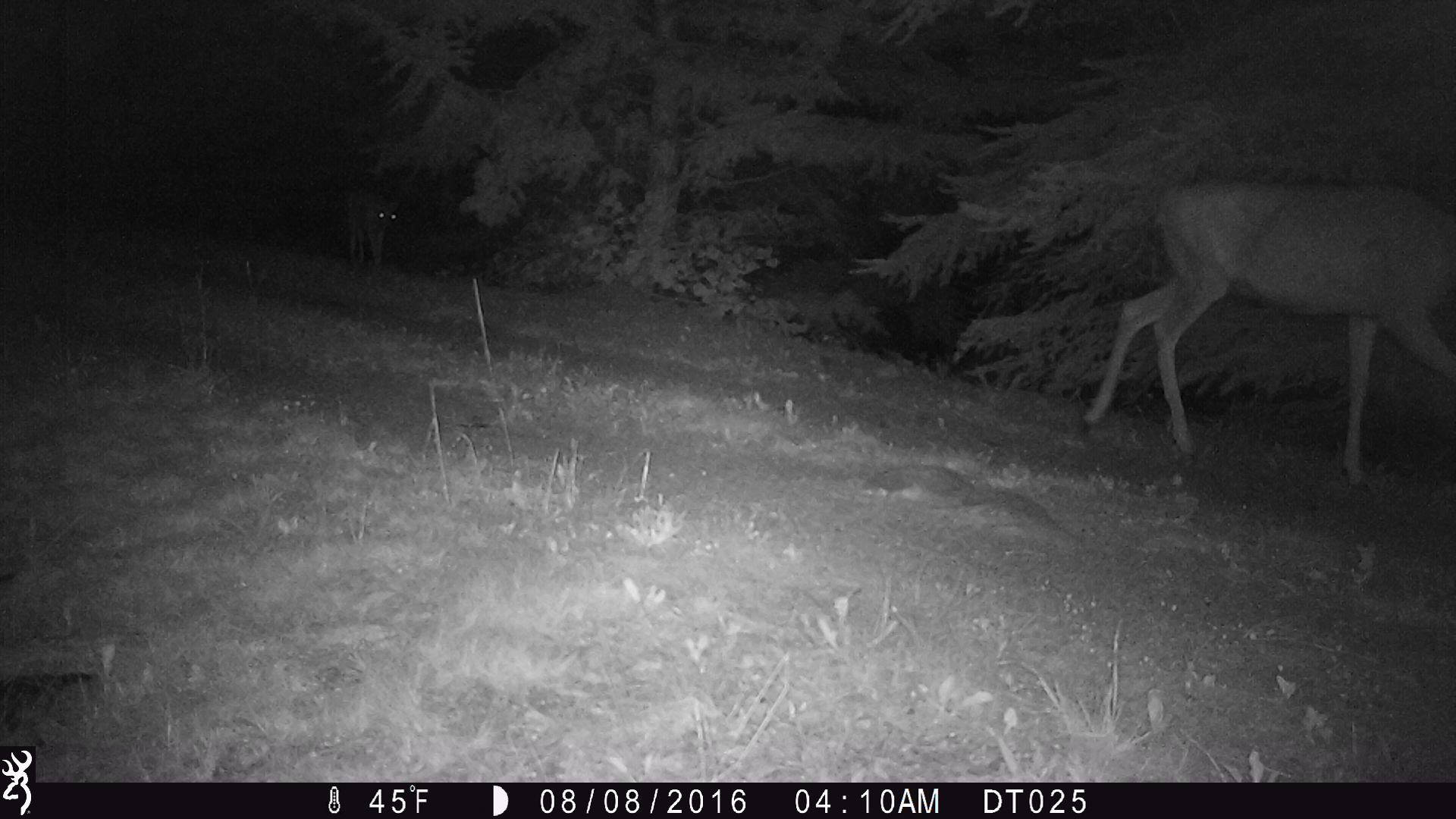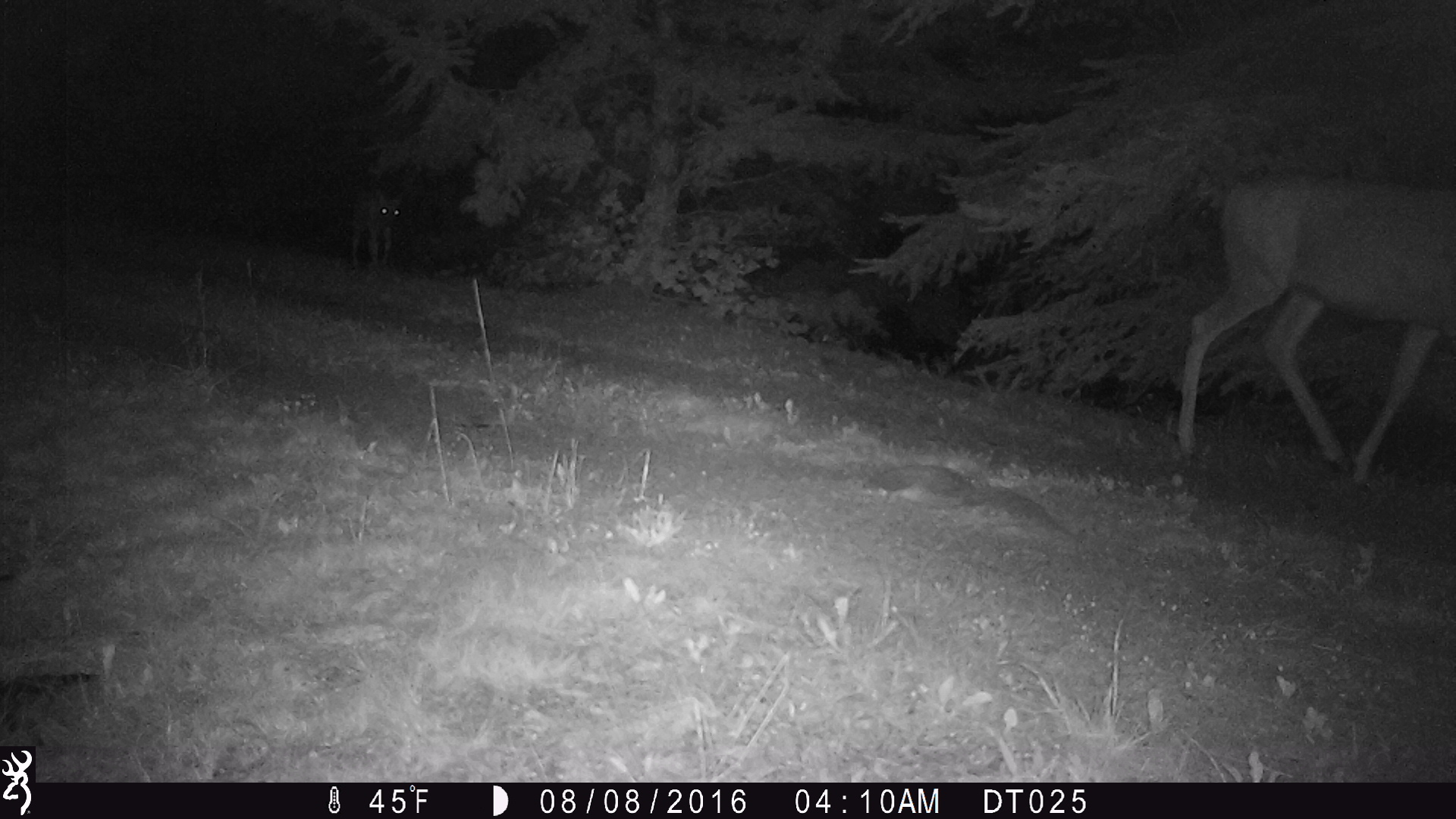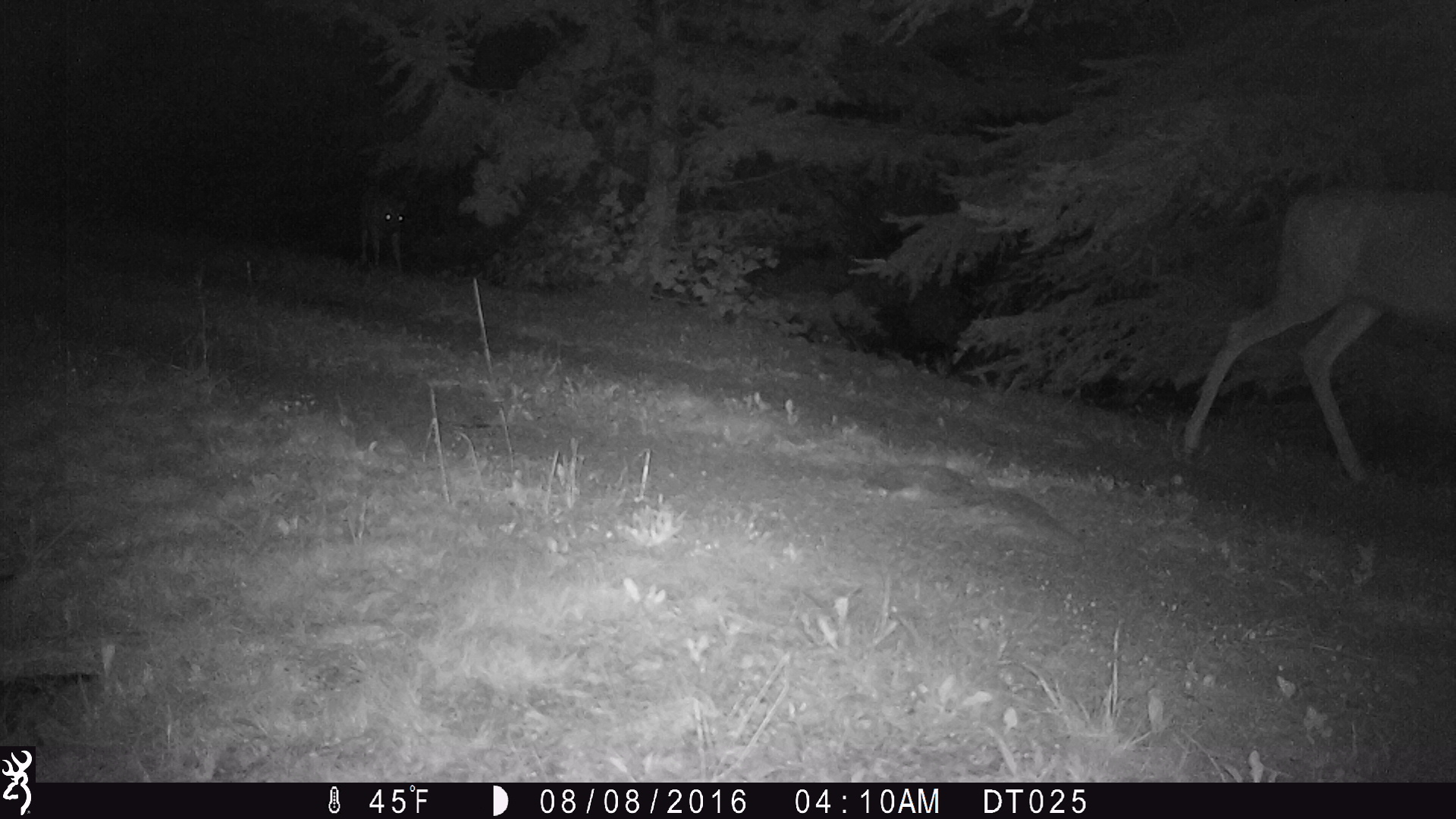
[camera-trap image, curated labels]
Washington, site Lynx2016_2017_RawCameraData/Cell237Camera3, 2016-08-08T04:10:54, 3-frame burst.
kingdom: Animalia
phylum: Chordata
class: Mammalia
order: Artiodactyla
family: Cervidae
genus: Odocoileus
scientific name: Odocoileus hemionus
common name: mule deer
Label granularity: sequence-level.